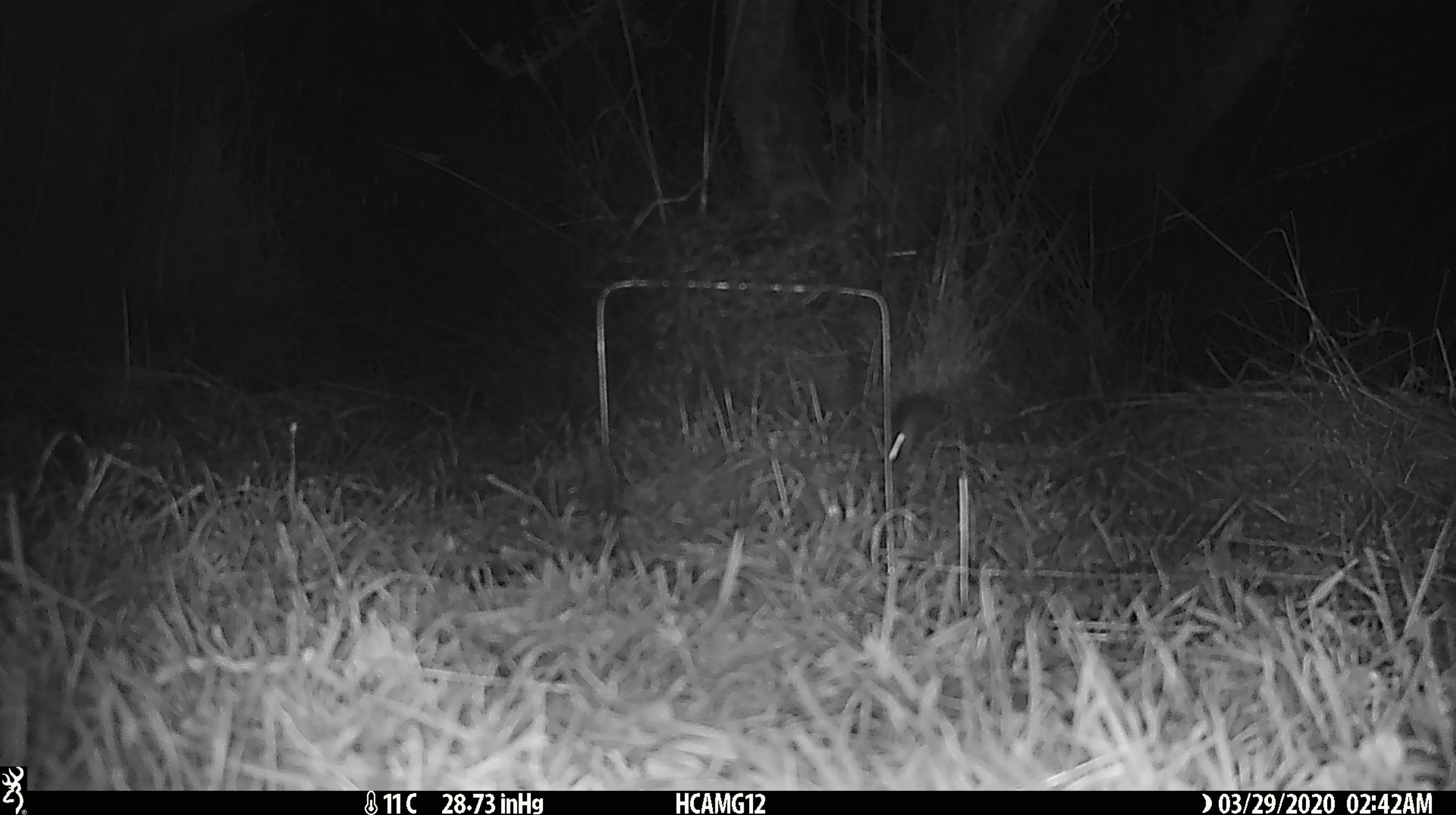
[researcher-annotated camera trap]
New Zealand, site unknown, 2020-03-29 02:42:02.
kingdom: Animalia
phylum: Chordata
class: Mammalia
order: Rodentia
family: Muridae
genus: Mus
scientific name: Mus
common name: mouse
Mouse (Mus).